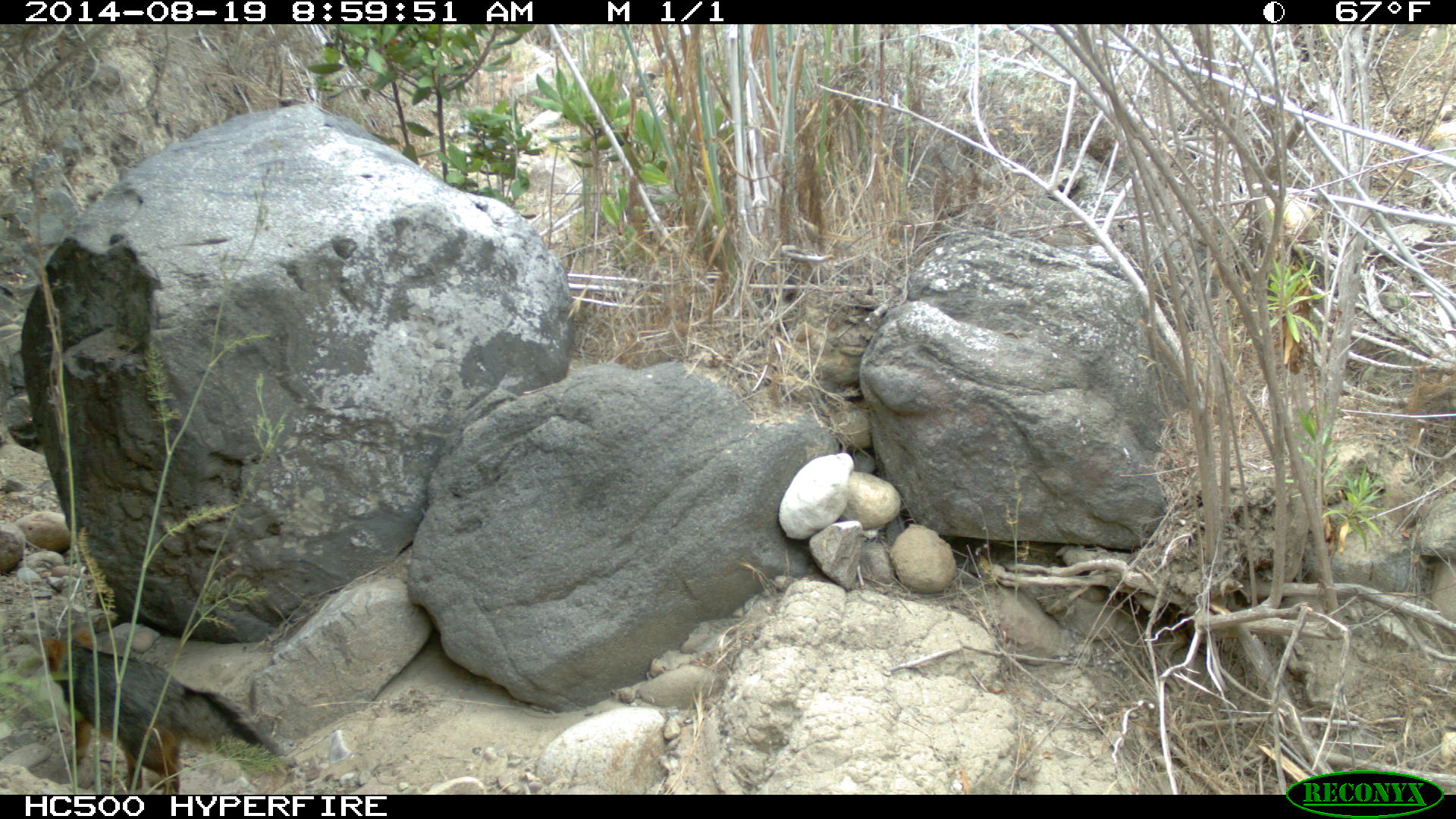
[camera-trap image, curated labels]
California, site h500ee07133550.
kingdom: Animalia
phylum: Chordata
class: Mammalia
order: Carnivora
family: Canidae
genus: Urocyon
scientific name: Urocyon littoralis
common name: island fox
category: fox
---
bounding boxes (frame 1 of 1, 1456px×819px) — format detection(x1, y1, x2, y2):
fox: detection(19, 617, 288, 795)